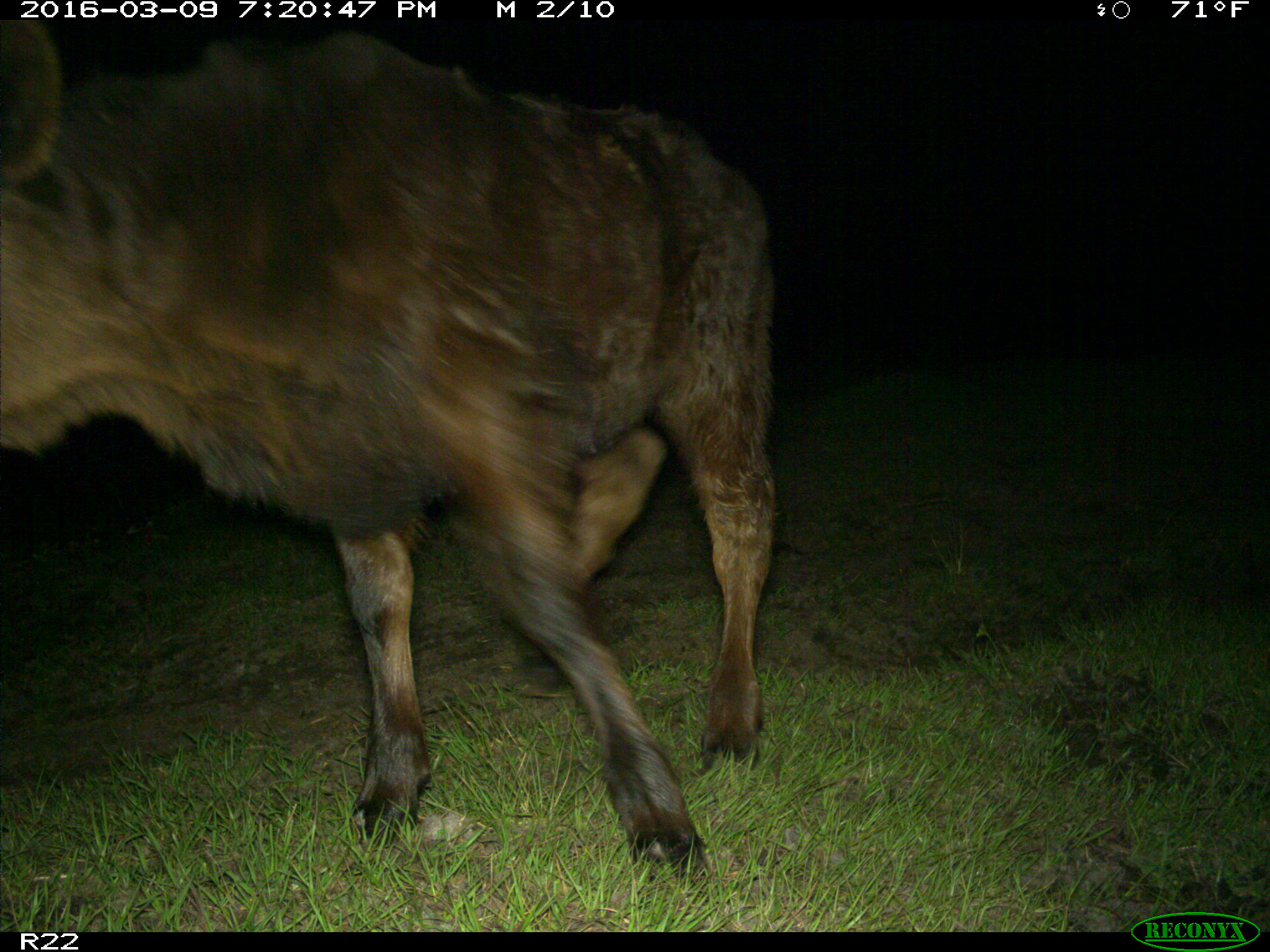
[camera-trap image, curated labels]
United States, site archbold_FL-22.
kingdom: Animalia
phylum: Chordata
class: Mammalia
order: Artiodactyla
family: Bovidae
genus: Bos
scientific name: Bos taurus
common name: domestic cow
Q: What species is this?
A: Bos taurus (domestic cow).